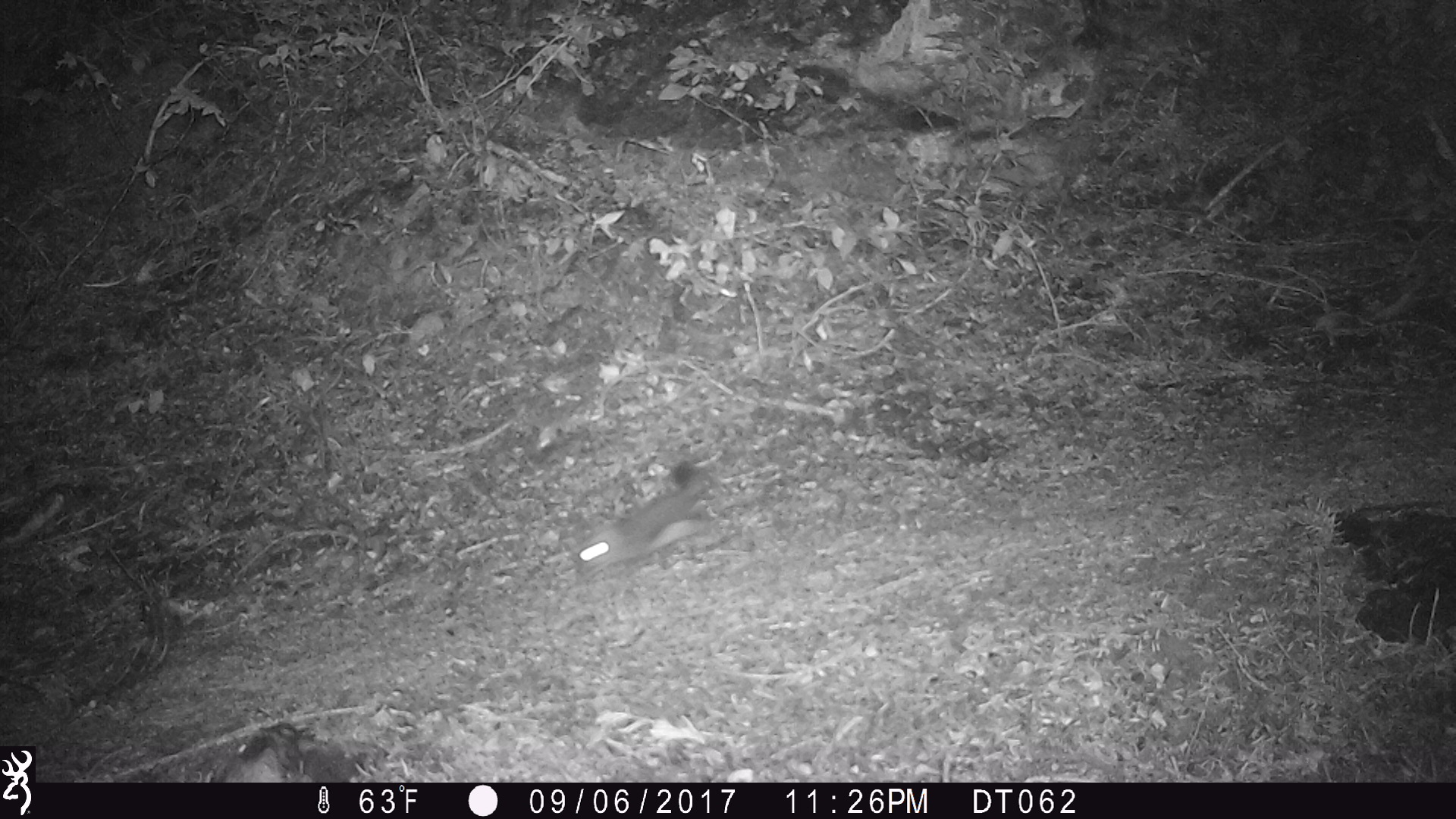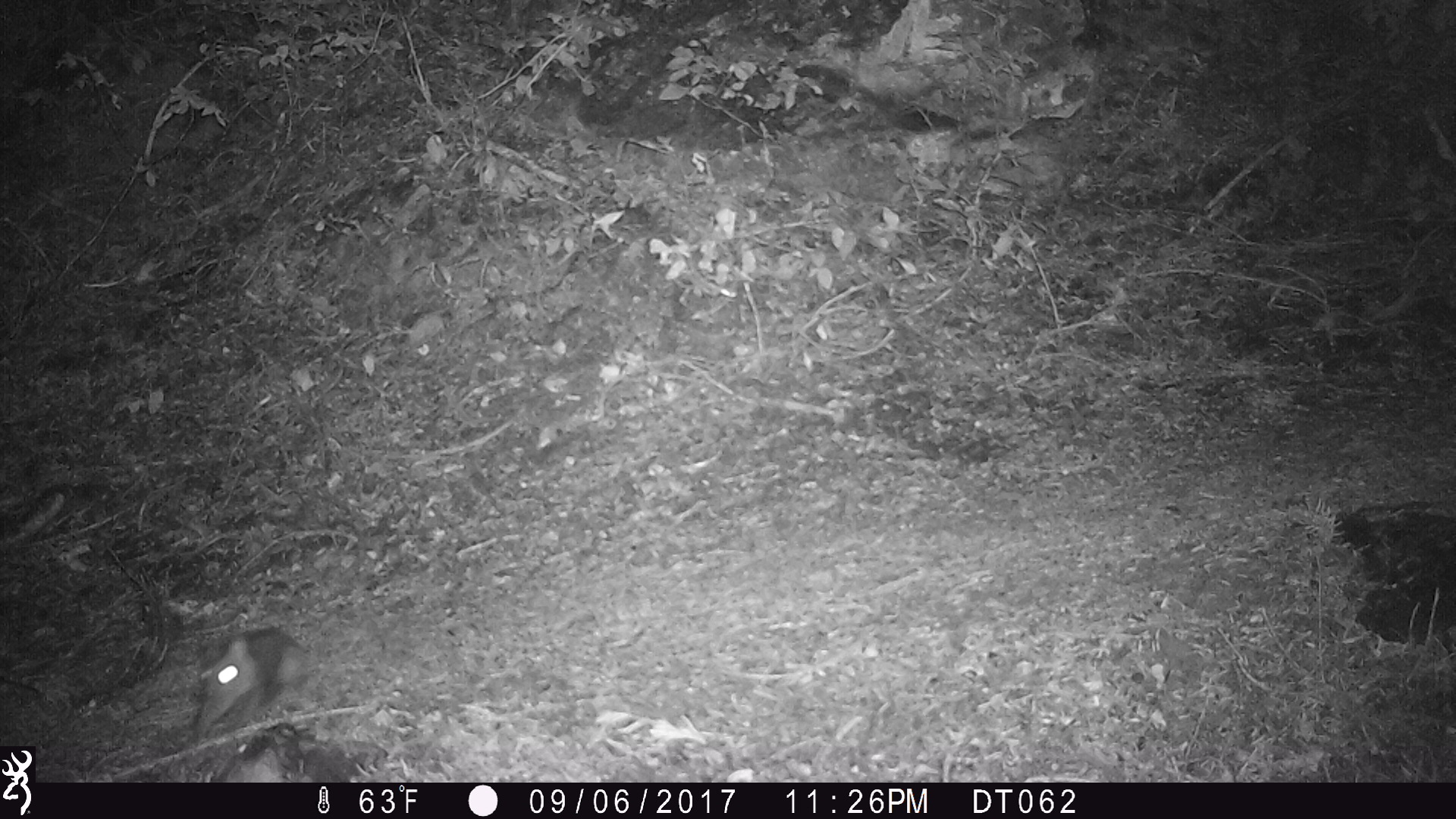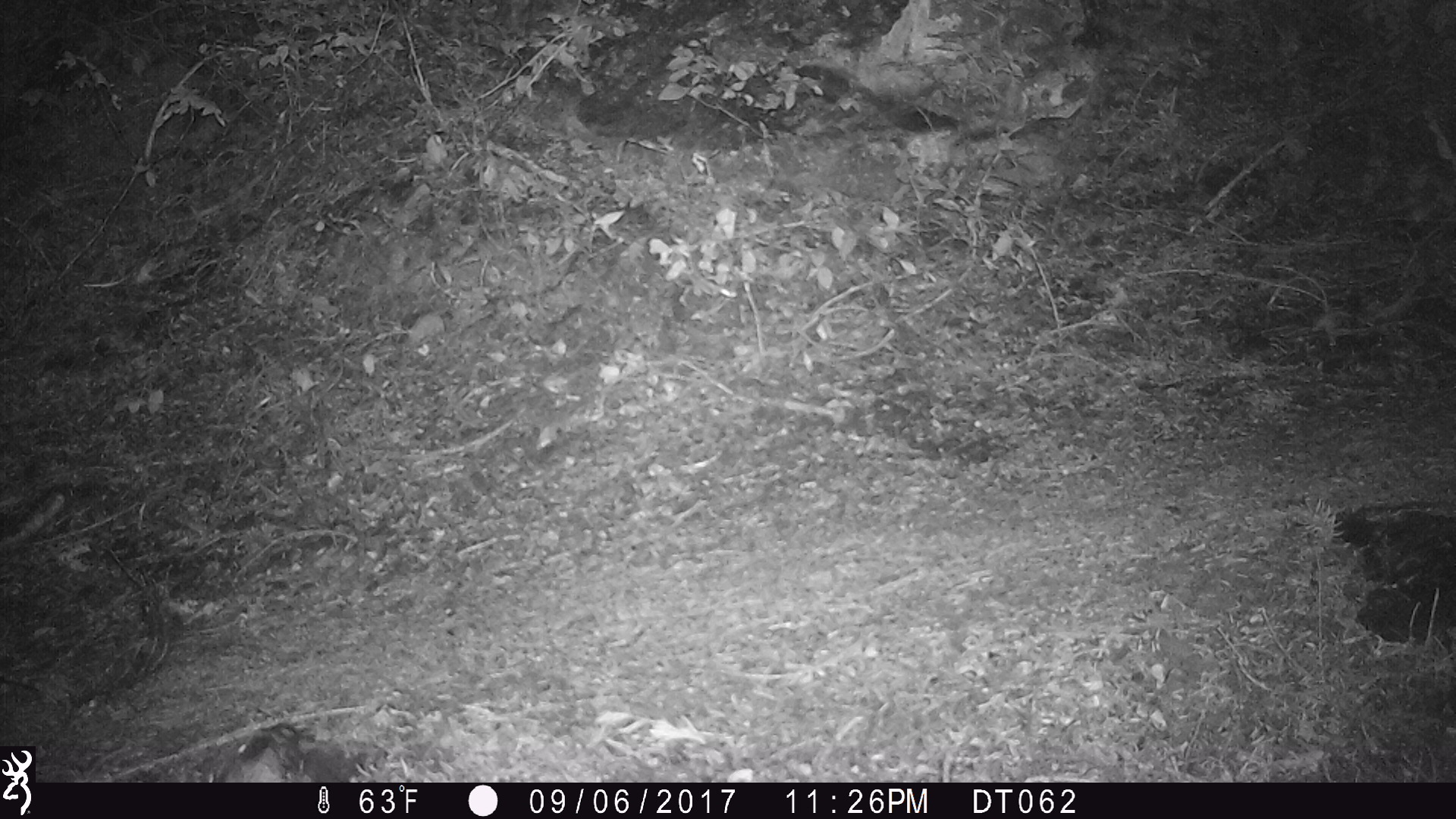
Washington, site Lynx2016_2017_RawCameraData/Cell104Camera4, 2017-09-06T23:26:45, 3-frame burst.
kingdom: Animalia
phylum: Chordata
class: Mammalia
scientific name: Mammalia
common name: small mammal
Small mammal (Mammalia). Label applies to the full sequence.